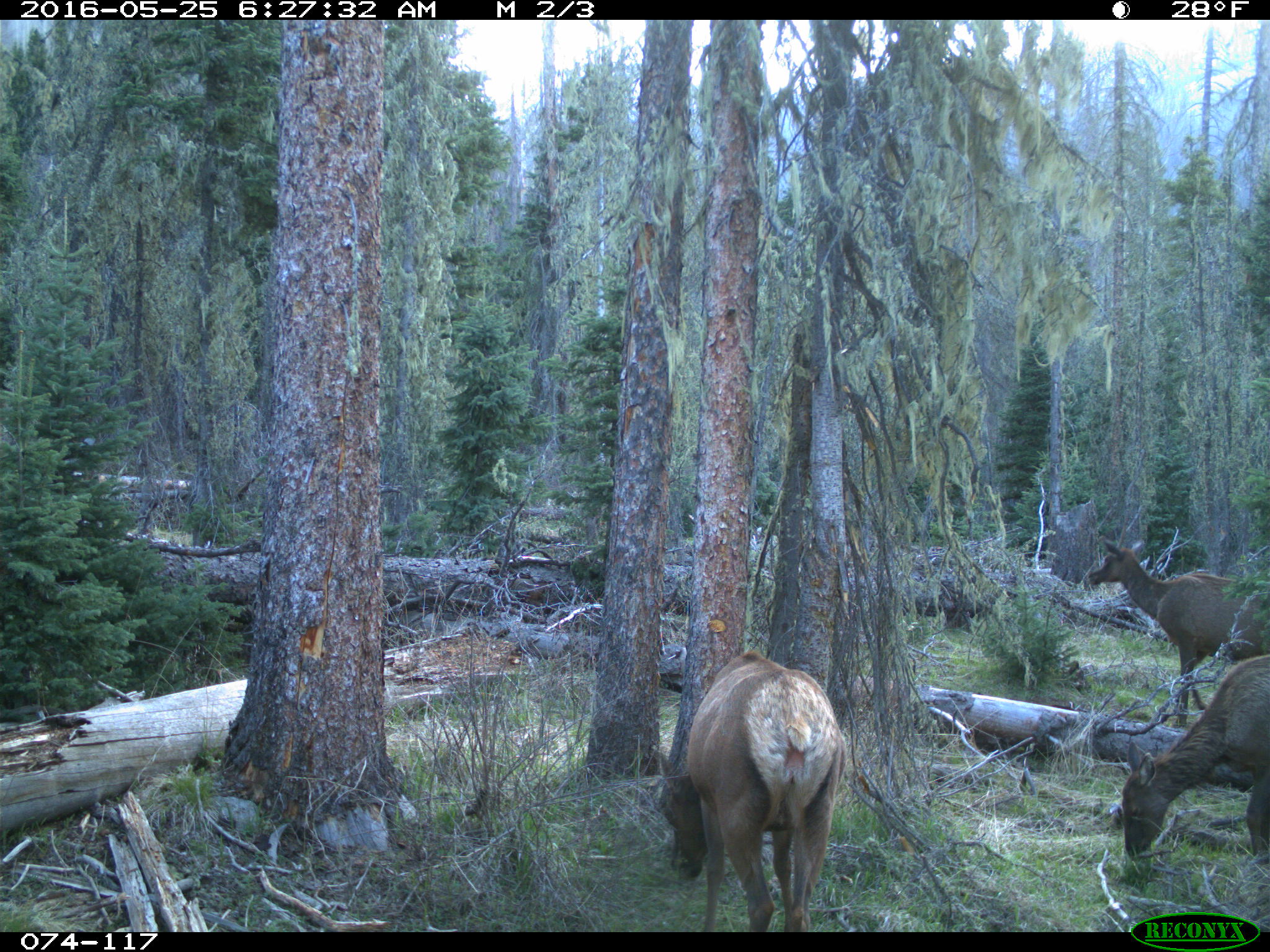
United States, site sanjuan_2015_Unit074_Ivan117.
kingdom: Animalia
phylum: Chordata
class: Mammalia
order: Artiodactyla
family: Cervidae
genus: Cervus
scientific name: Cervus elaphus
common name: red deer